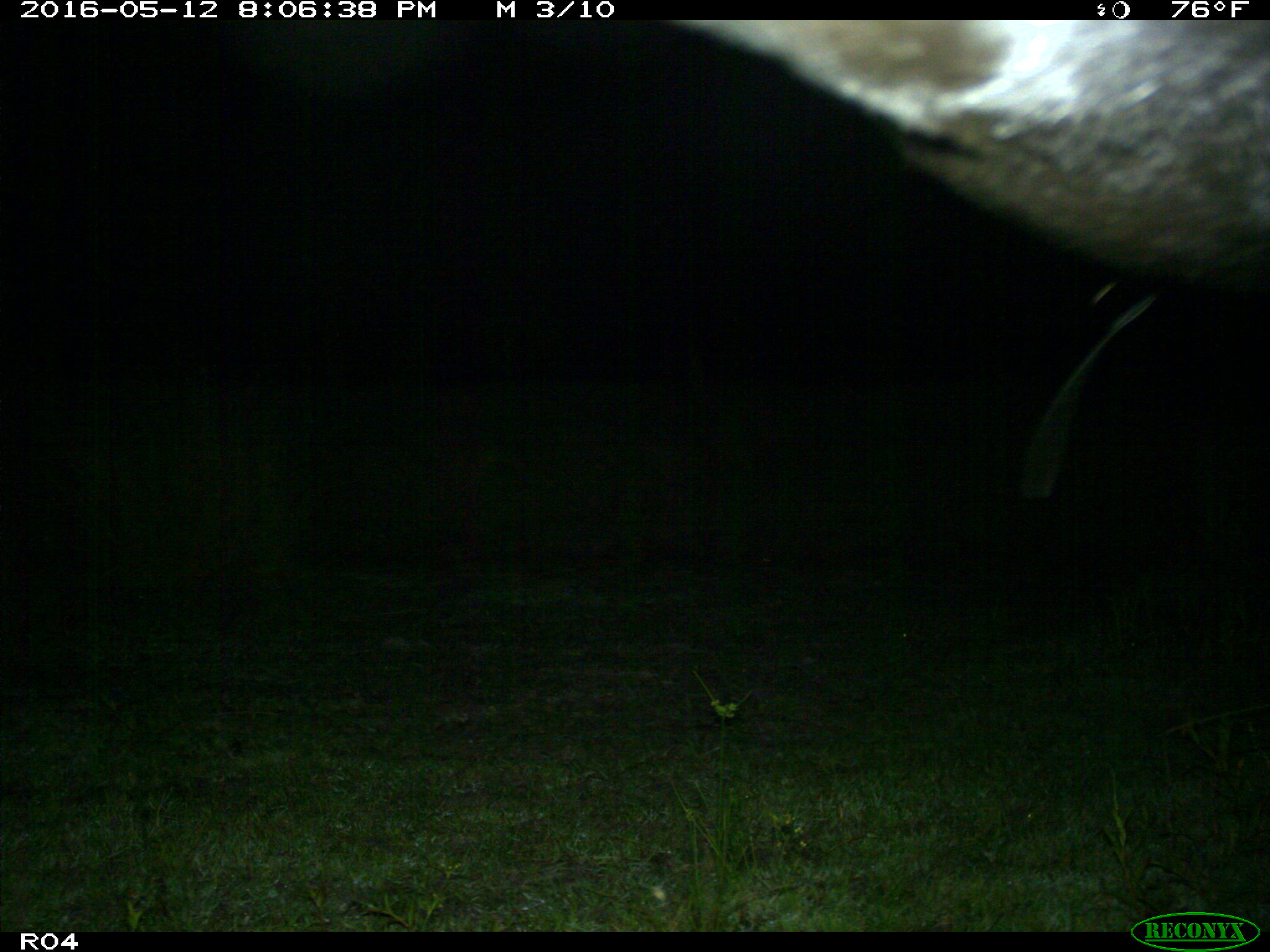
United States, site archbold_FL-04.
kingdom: Animalia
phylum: Chordata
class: Mammalia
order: Artiodactyla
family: Bovidae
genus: Bos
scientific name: Bos taurus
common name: domestic cow